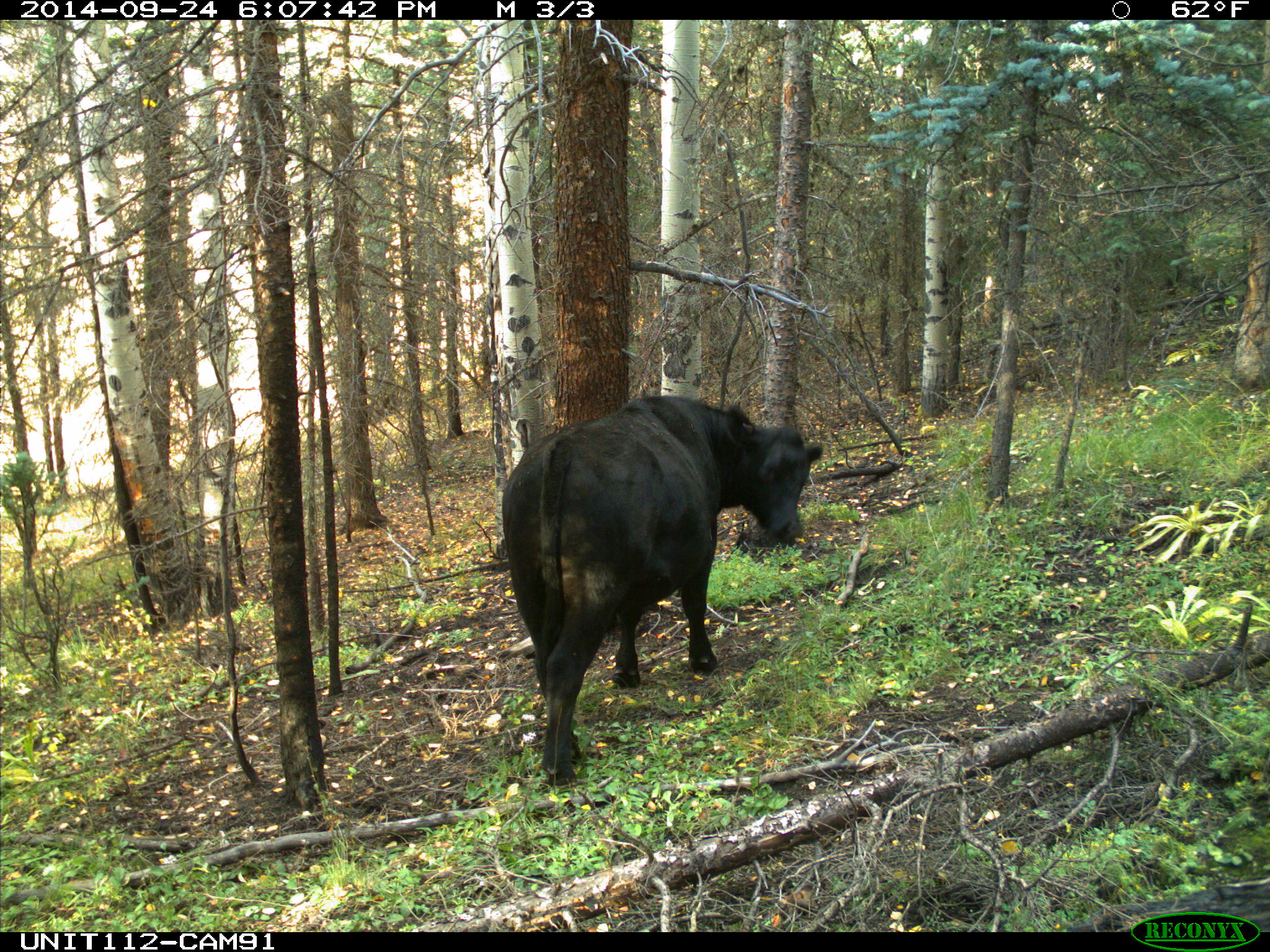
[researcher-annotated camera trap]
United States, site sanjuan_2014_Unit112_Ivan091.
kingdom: Animalia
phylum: Chordata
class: Mammalia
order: Artiodactyla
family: Bovidae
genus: Bos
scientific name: Bos taurus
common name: domestic cow